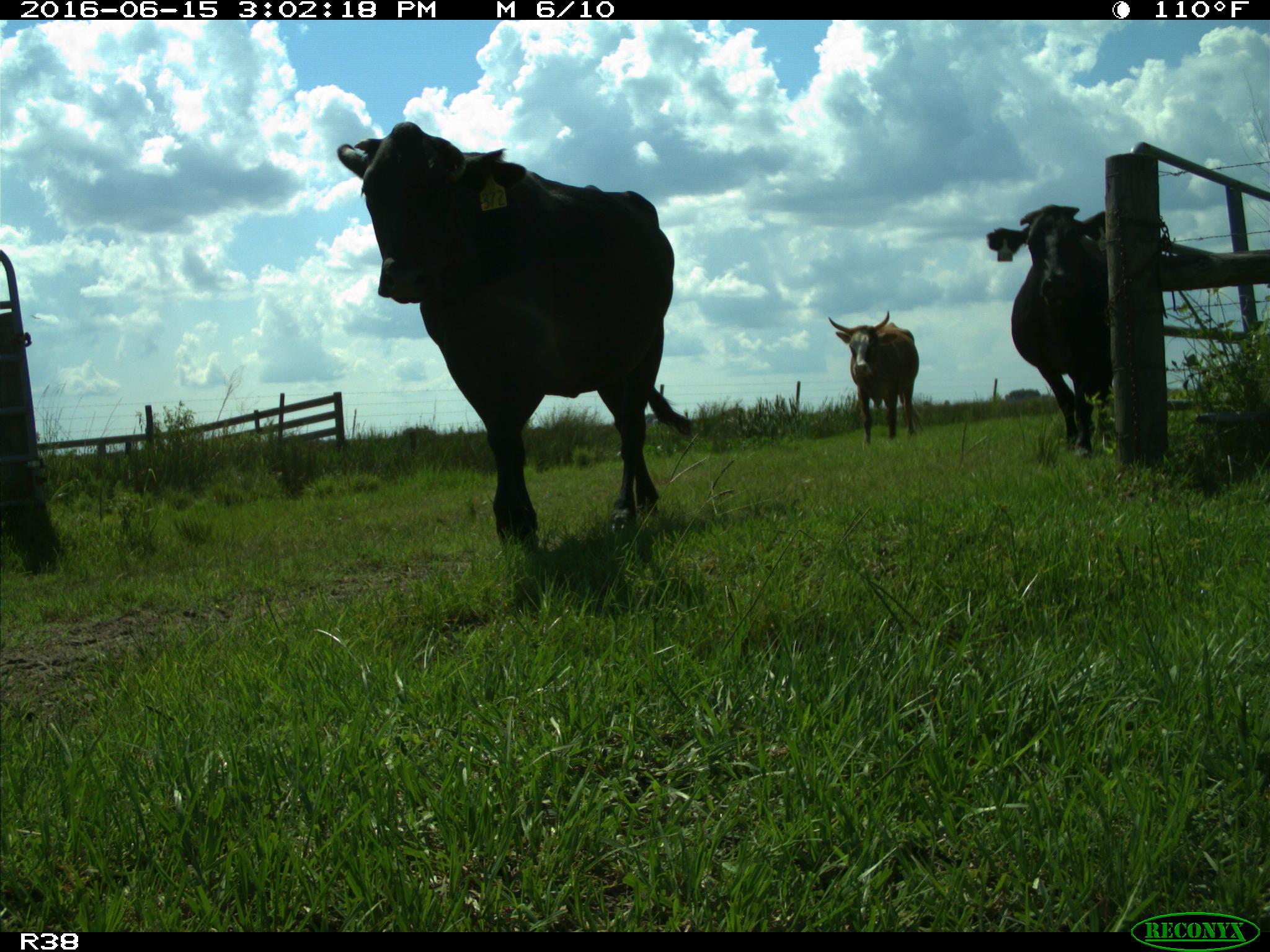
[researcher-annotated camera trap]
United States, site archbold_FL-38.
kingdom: Animalia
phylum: Chordata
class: Mammalia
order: Artiodactyla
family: Bovidae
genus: Bos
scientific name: Bos taurus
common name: domestic cow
Bos taurus (domestic cow).